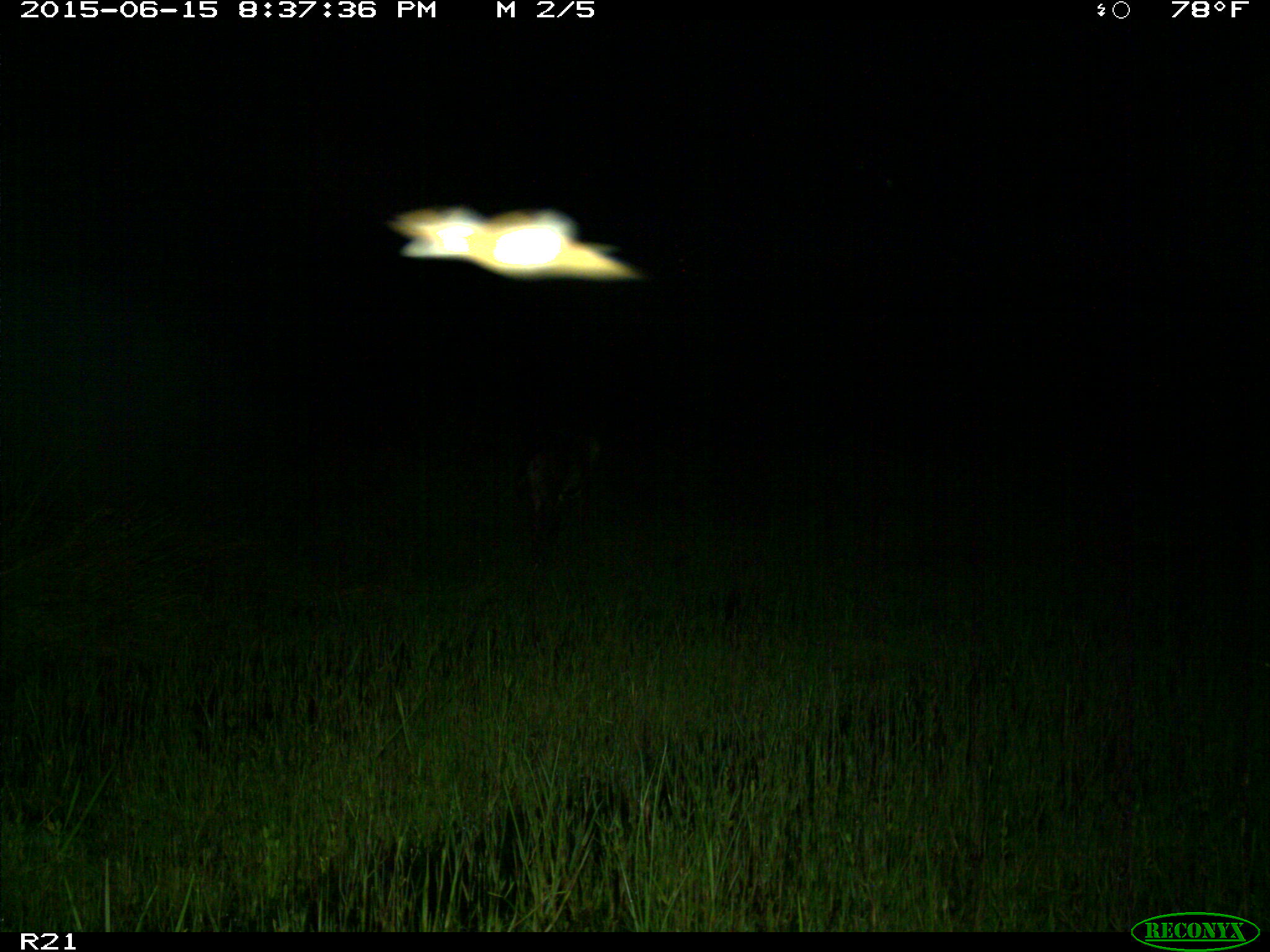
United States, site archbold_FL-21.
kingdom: Animalia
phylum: Chordata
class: Mammalia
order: Artiodactyla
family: Bovidae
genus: Bos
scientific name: Bos taurus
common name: domestic cow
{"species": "Bos taurus (domestic cow)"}